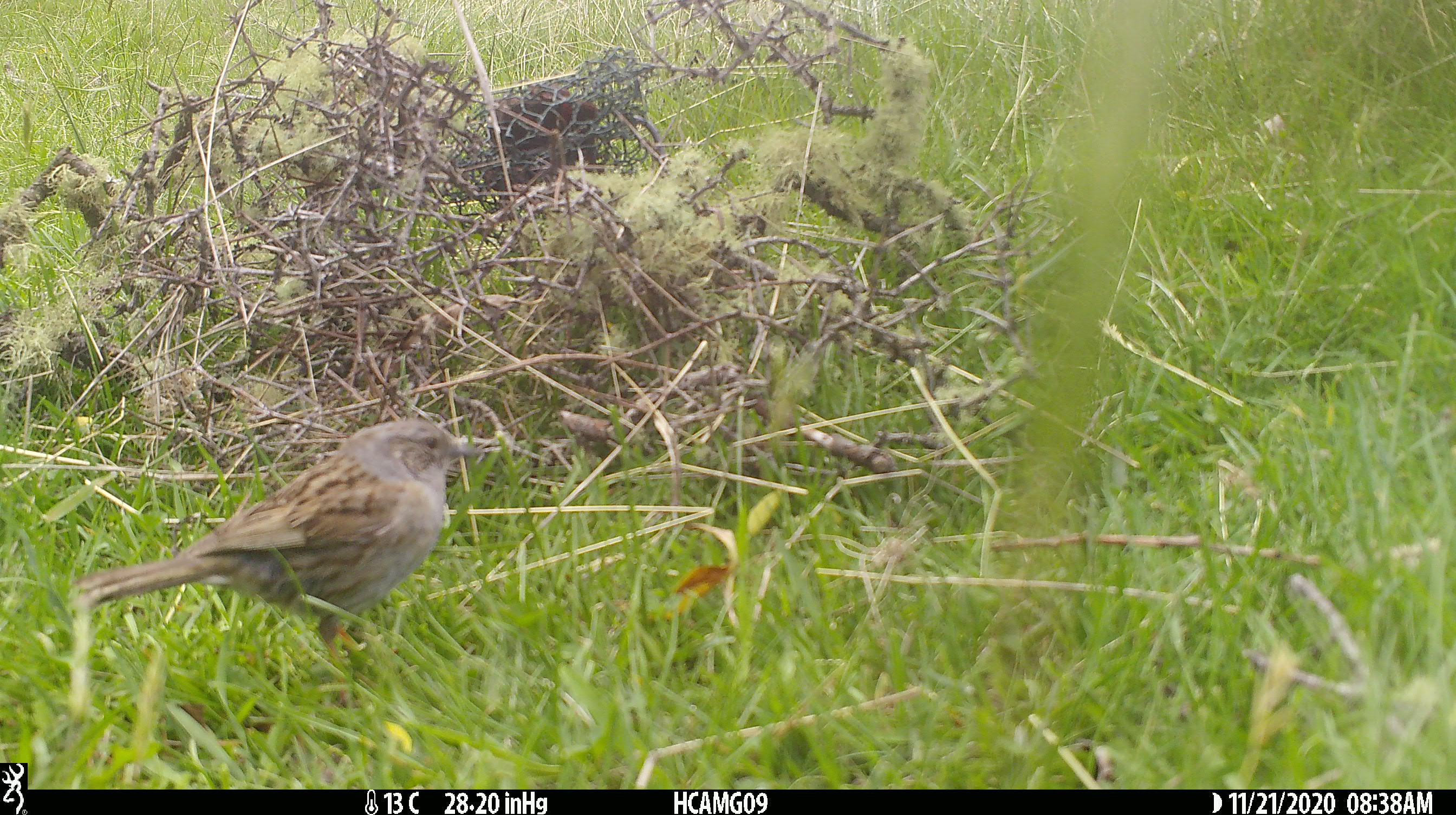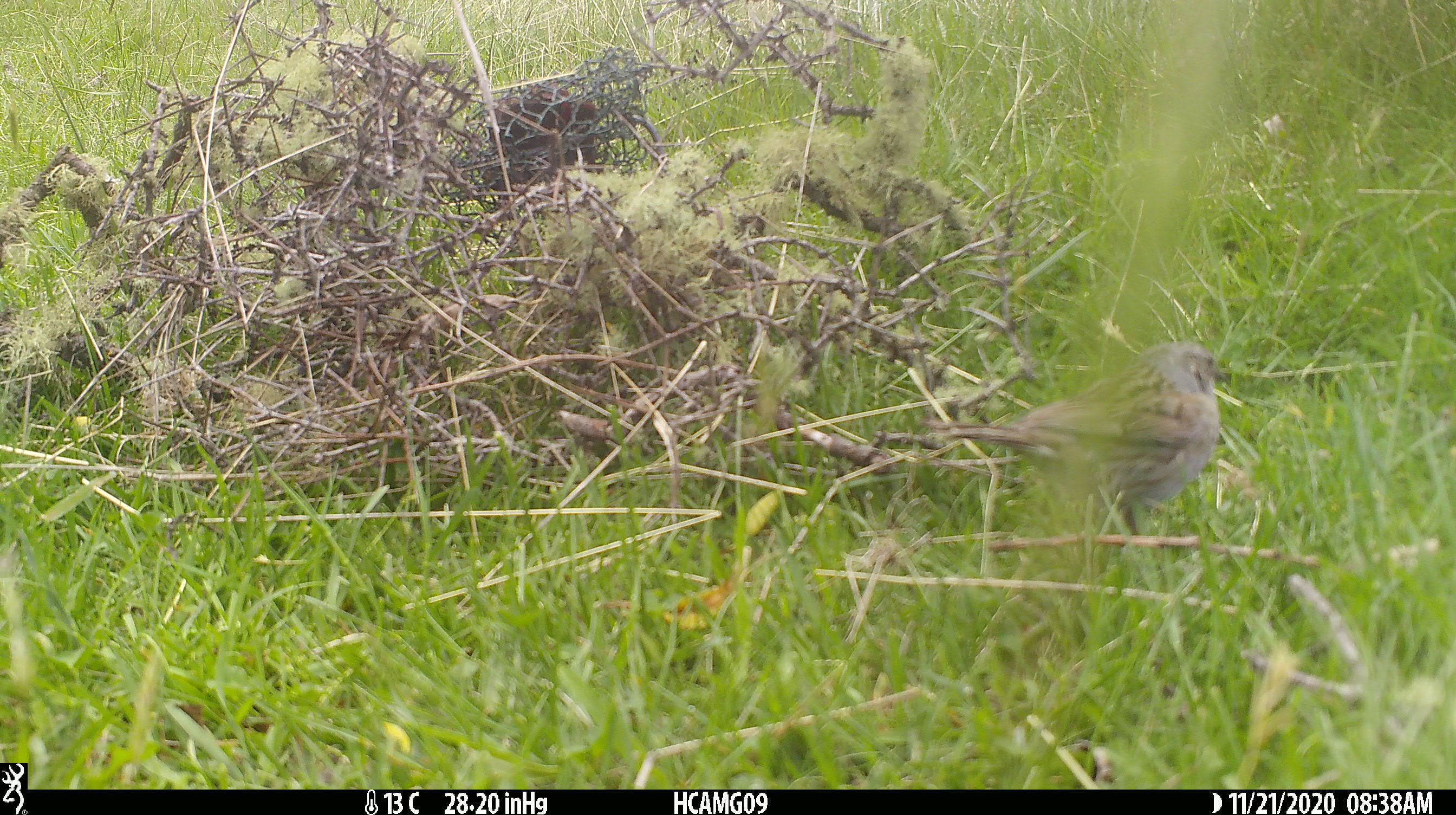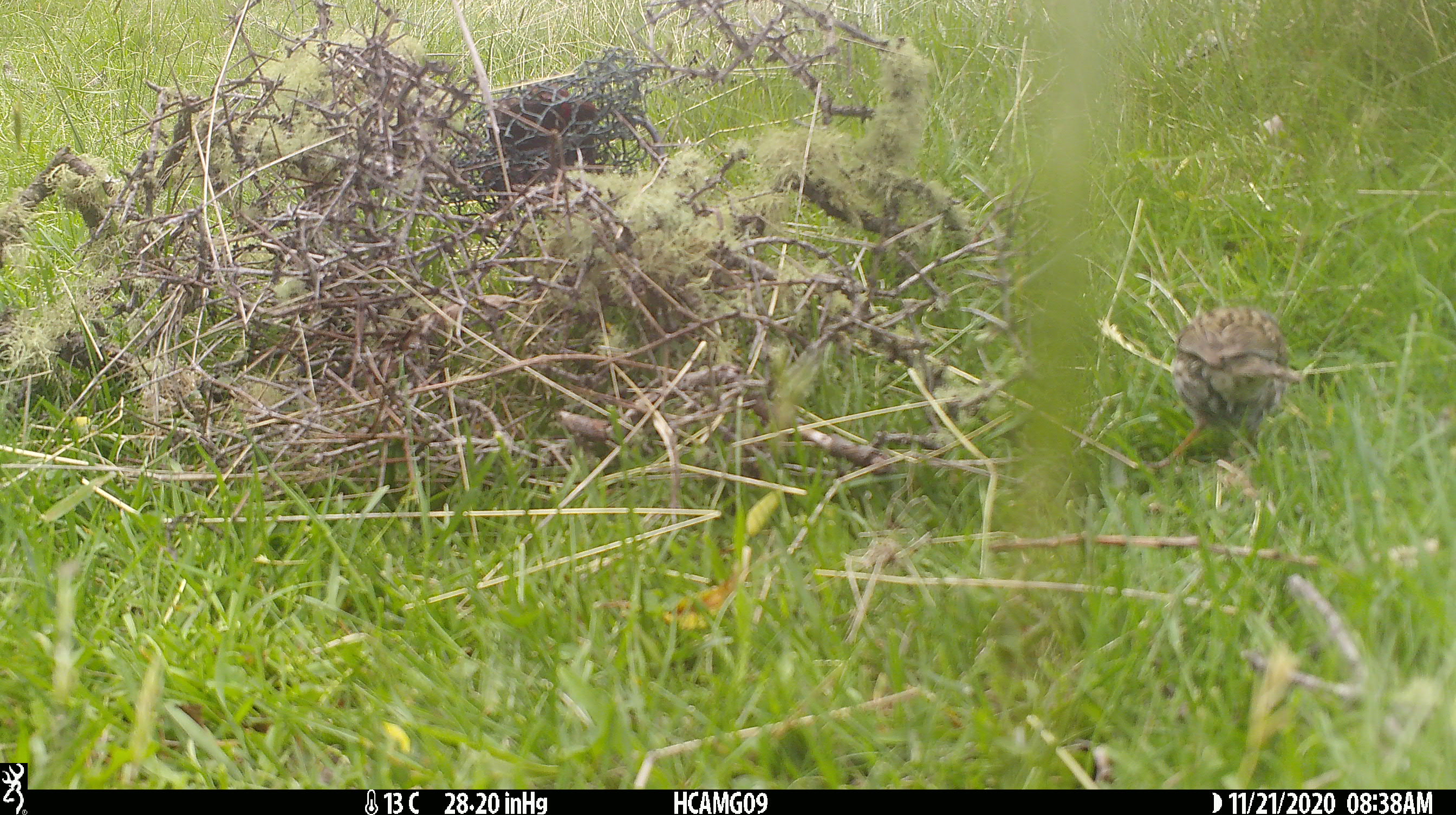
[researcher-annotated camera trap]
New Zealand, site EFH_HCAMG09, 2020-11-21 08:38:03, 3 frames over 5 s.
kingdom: Animalia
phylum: Chordata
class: Aves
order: Passeriformes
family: Prunellidae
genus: Prunella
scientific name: Prunella modularis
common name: dunnock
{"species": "dunnock (Prunella modularis)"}